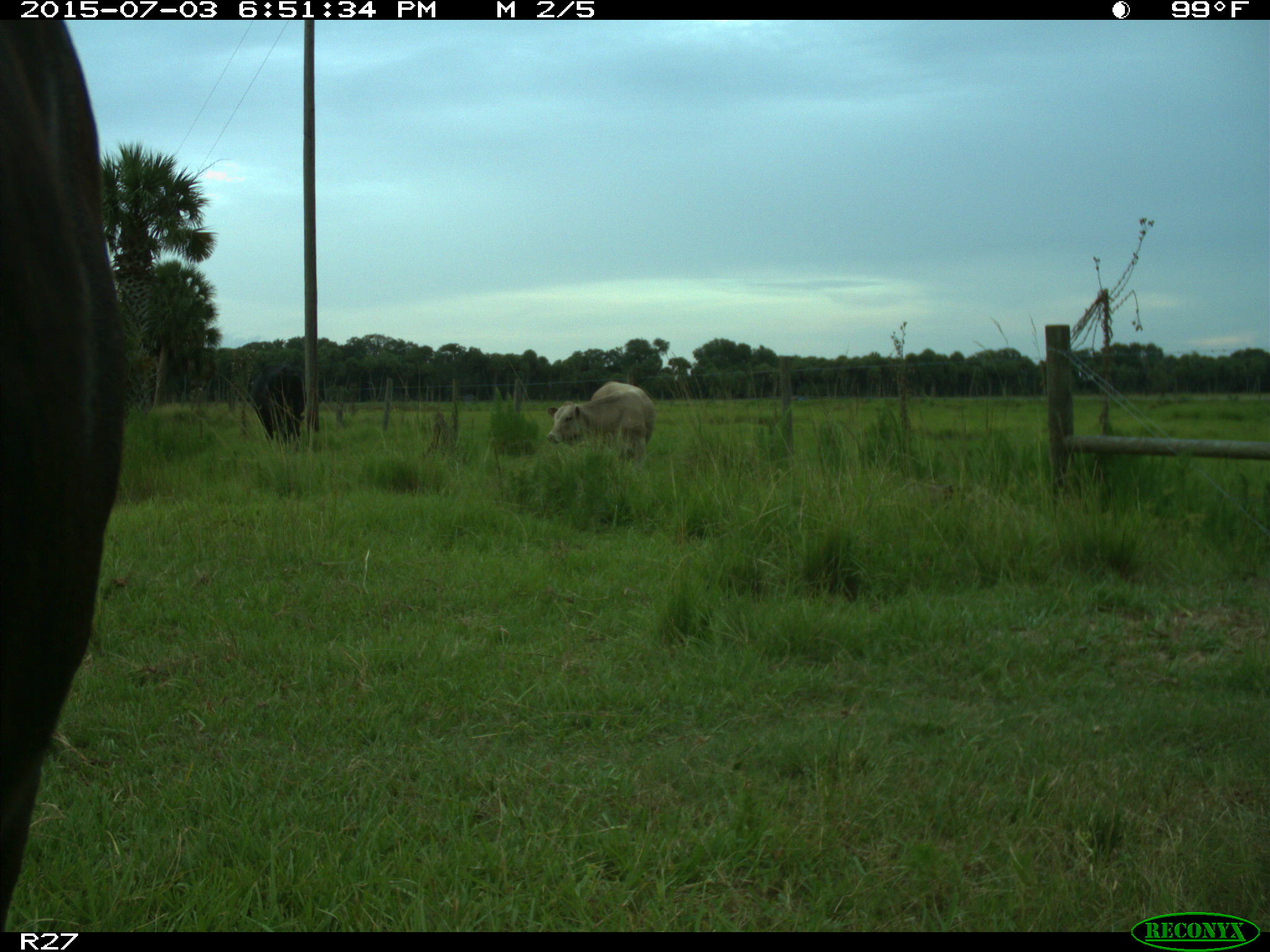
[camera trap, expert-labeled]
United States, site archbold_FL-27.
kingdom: Animalia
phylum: Chordata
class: Mammalia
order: Artiodactyla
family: Bovidae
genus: Bos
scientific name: Bos taurus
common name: domestic cow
Bos taurus (domestic cow).